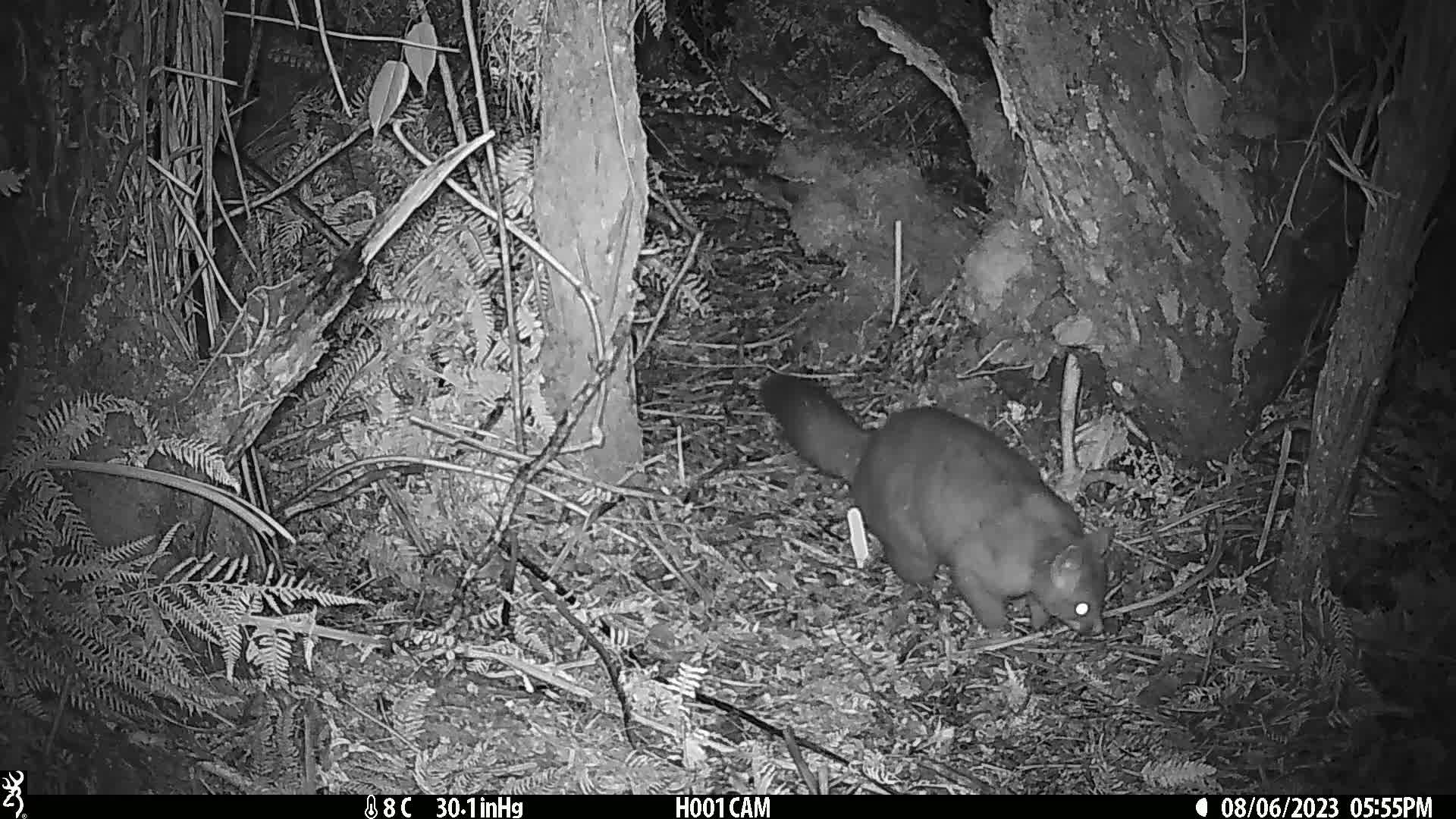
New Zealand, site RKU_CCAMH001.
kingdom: Animalia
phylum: Chordata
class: Mammalia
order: Diprotodontia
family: Phalangeridae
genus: Trichosurus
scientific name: Trichosurus vulpecula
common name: common brushtail possum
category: possum